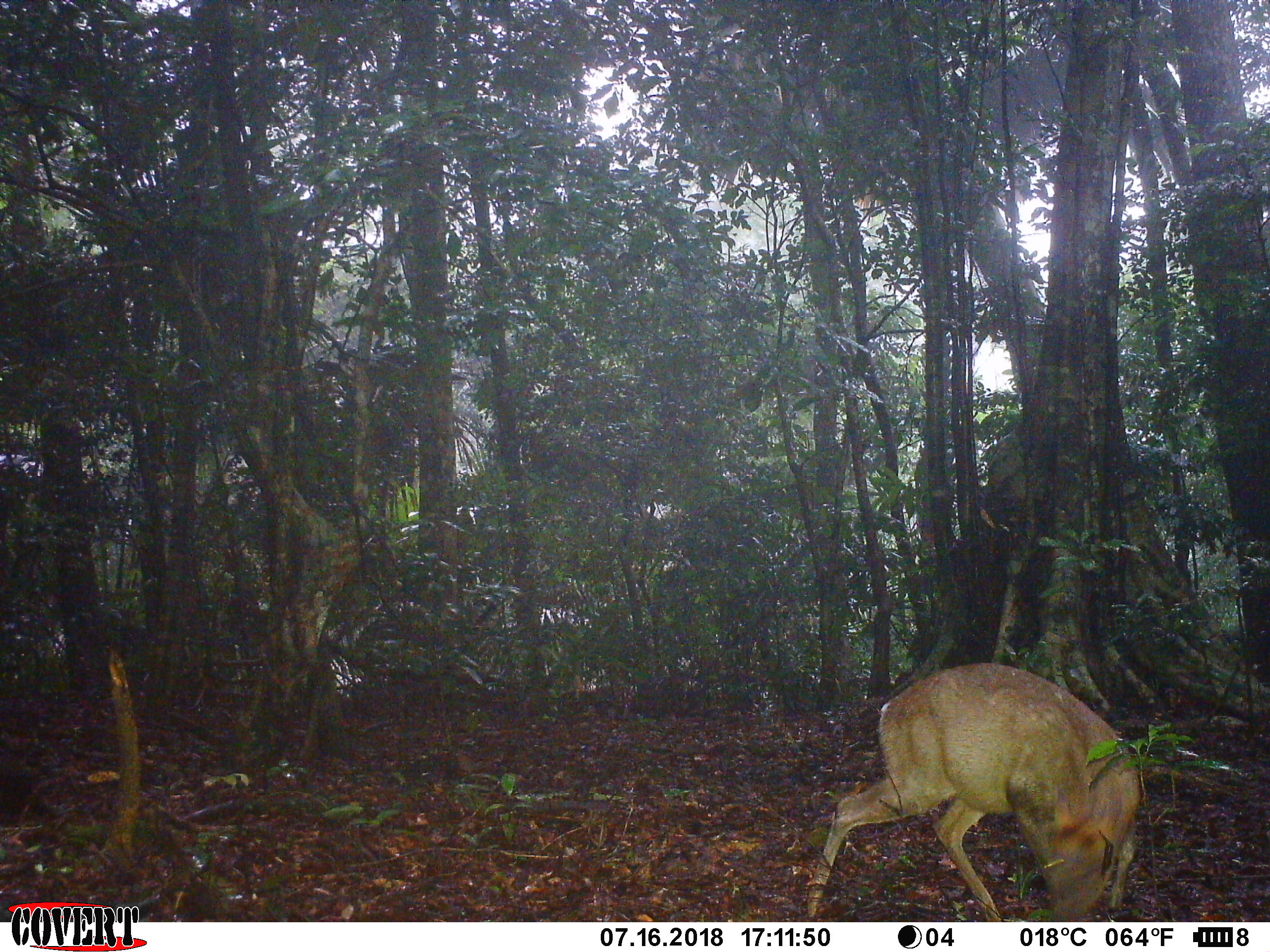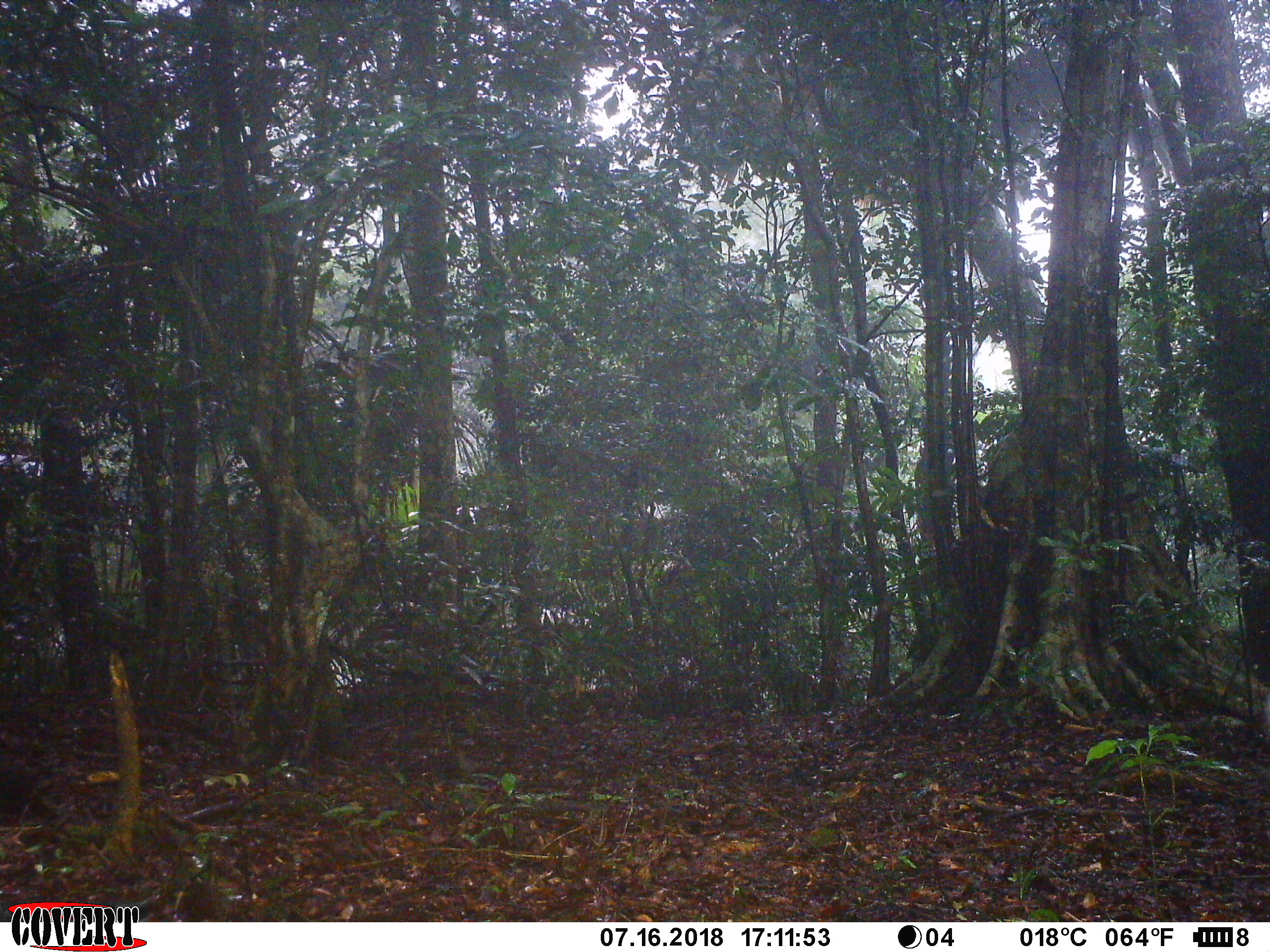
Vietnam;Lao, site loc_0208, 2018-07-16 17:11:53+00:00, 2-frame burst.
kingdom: Animalia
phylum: Chordata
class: Mammalia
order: Artiodactyla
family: Cervidae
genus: Muntiacus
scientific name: Muntiacus rooseveltorum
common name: roosevelt's muntjac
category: roosevelts muntjac group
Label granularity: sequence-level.